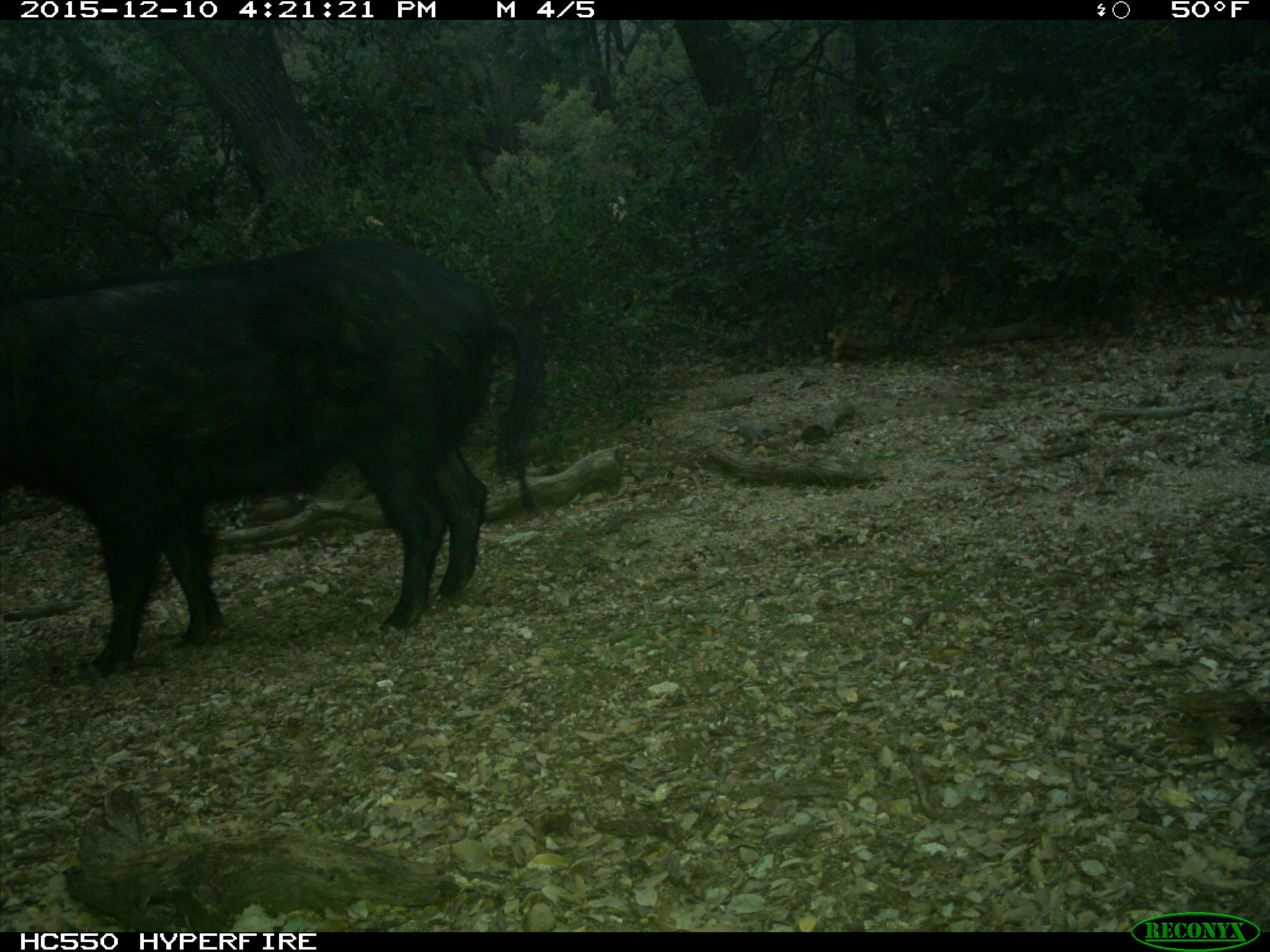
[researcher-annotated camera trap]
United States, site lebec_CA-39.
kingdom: Animalia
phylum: Chordata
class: Mammalia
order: Artiodactyla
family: Suidae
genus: Sus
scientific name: Sus scrofa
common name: wild boar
Sus scrofa (wild boar).